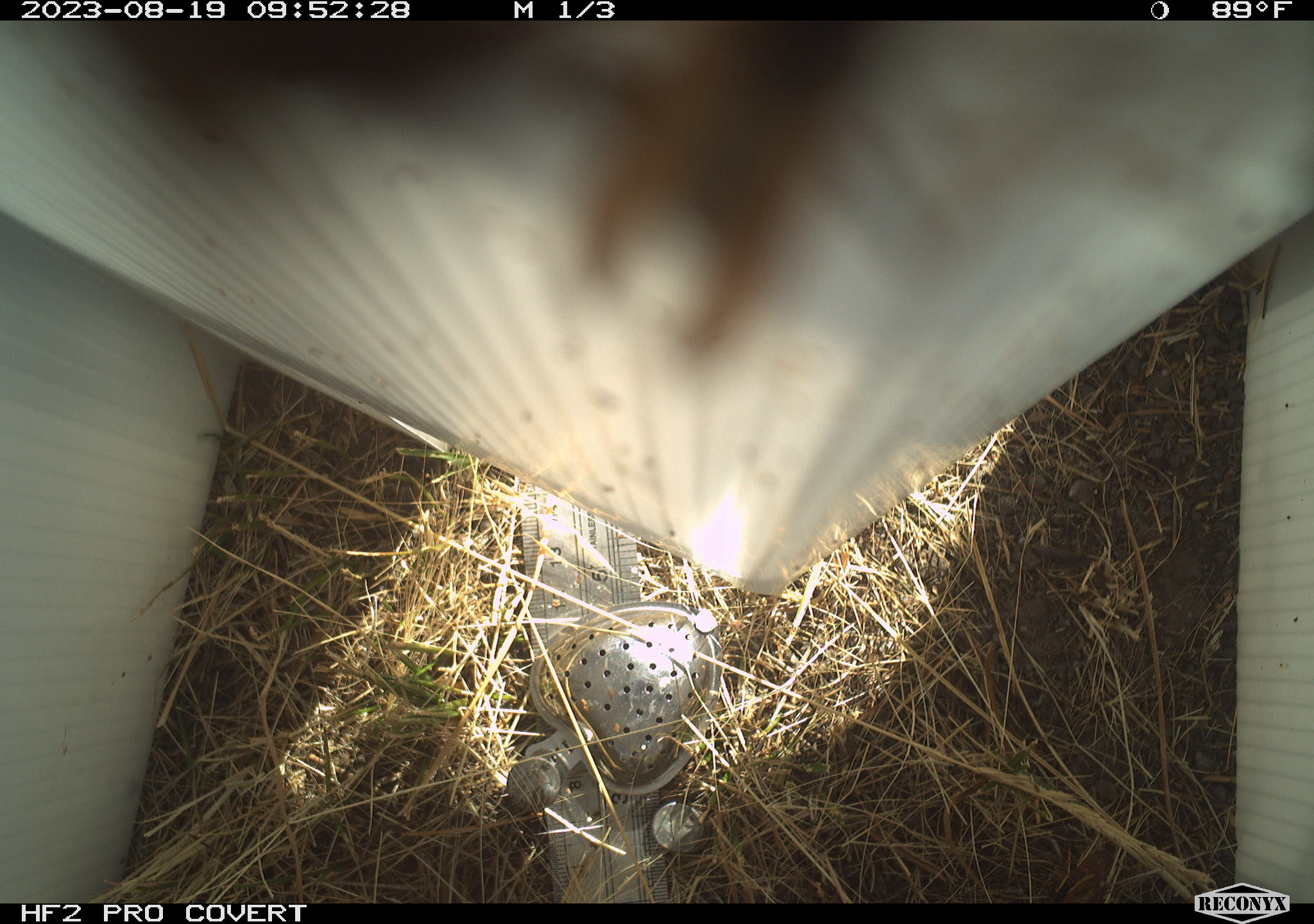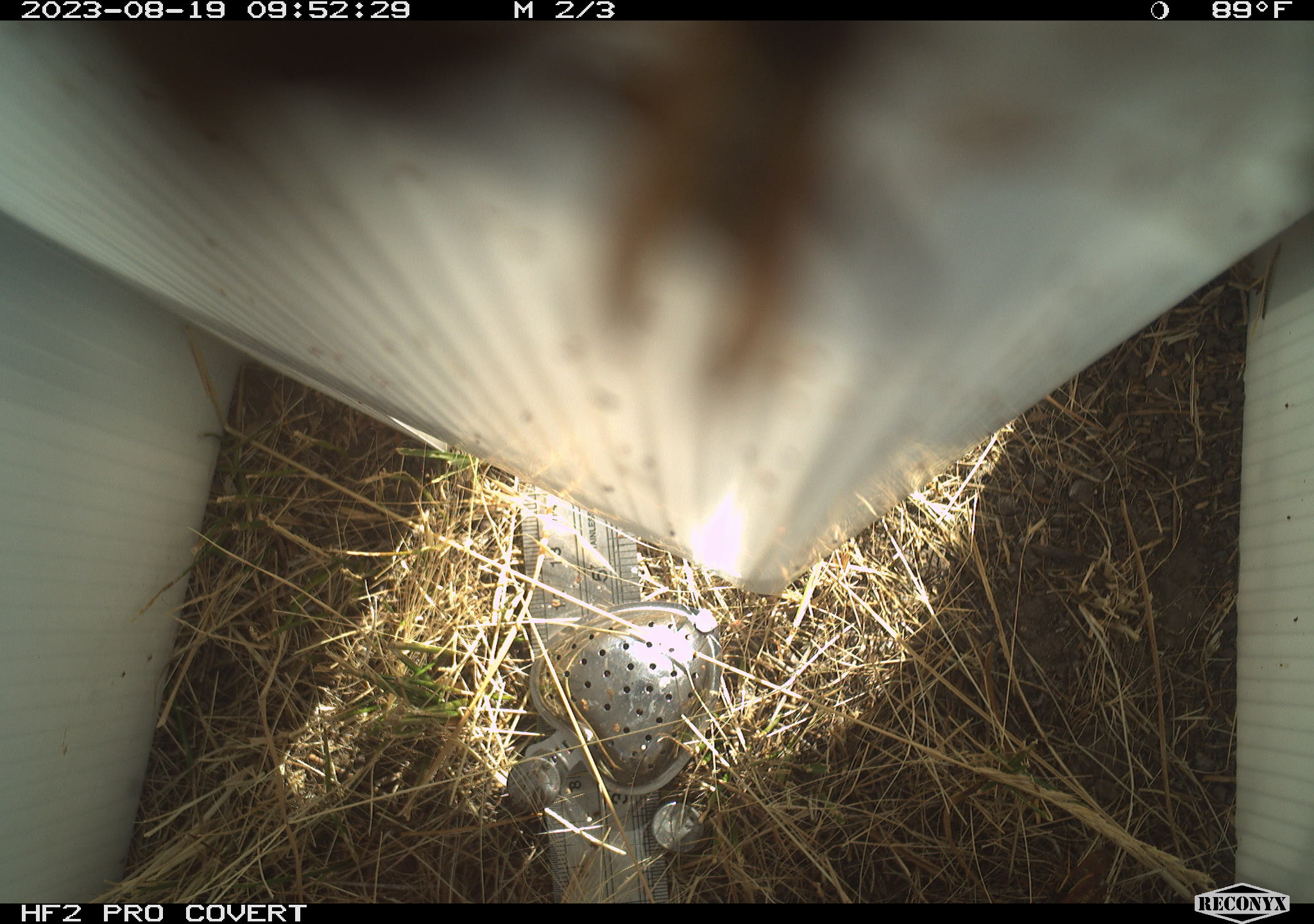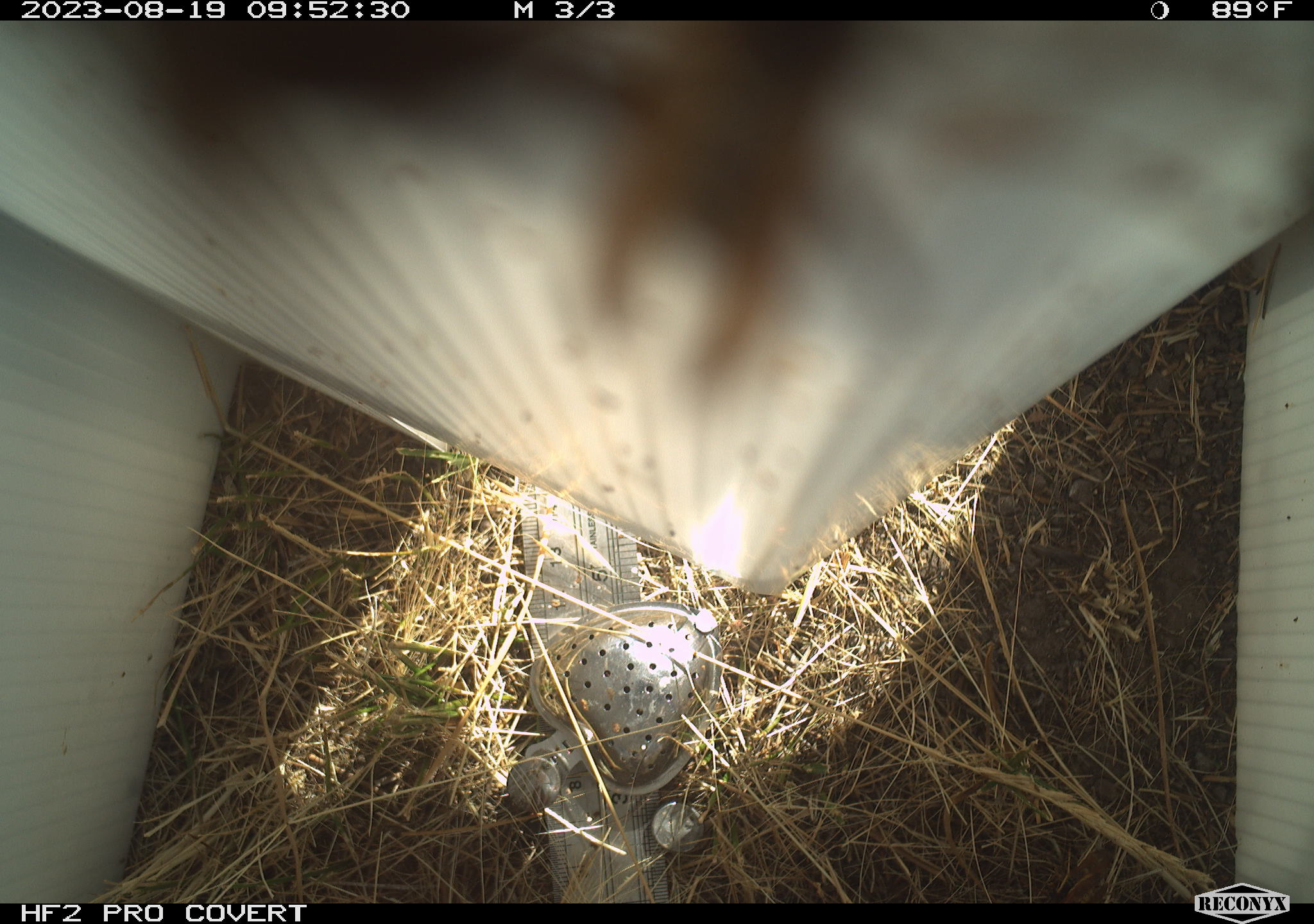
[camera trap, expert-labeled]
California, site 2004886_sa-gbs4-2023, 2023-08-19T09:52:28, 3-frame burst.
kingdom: Animalia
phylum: Arthropoda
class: Insecta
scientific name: Insecta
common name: insect